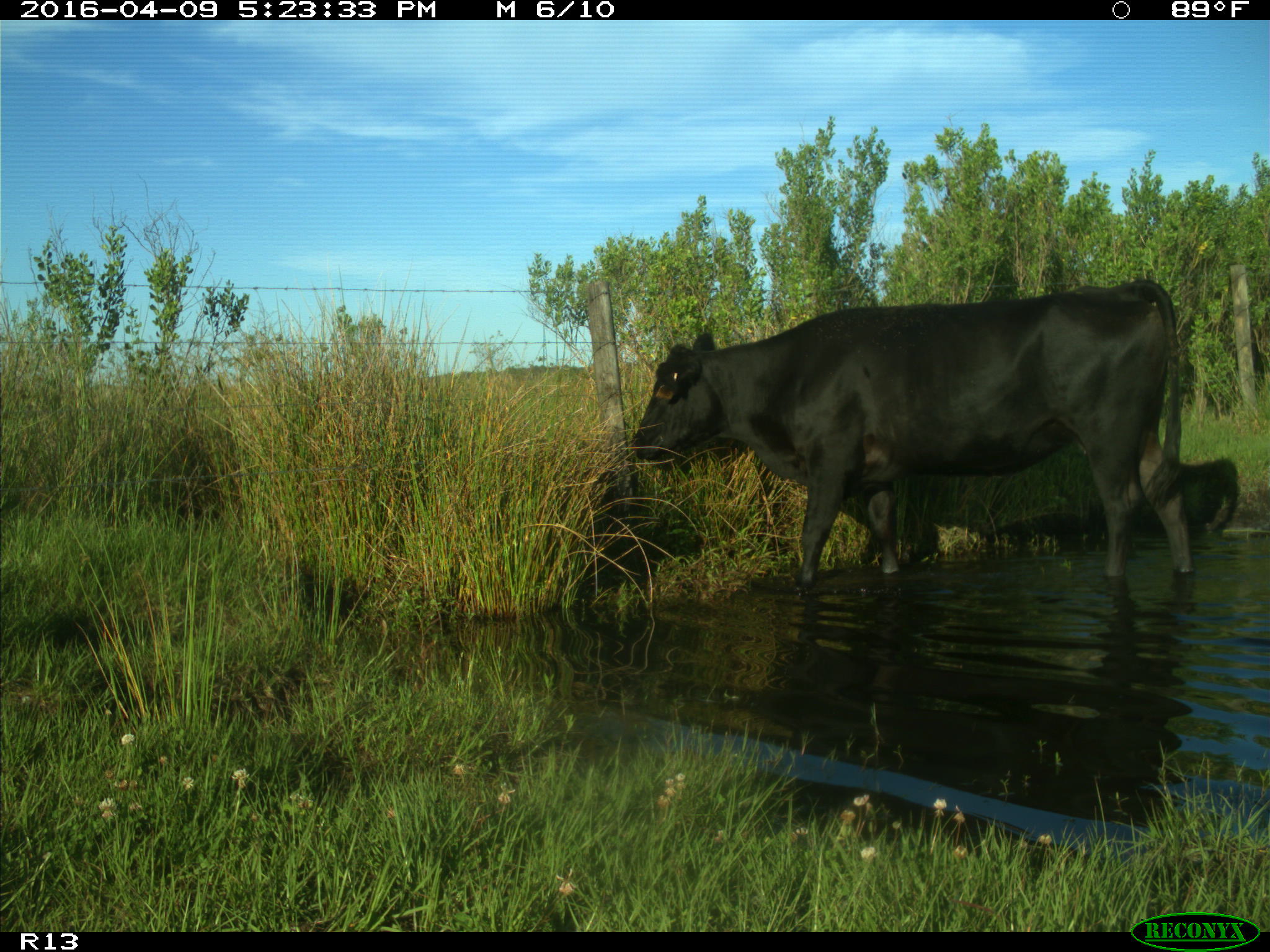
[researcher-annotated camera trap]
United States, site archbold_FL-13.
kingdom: Animalia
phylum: Chordata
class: Mammalia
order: Artiodactyla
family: Bovidae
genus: Bos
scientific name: Bos taurus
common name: domestic cow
Bos taurus (domestic cow).